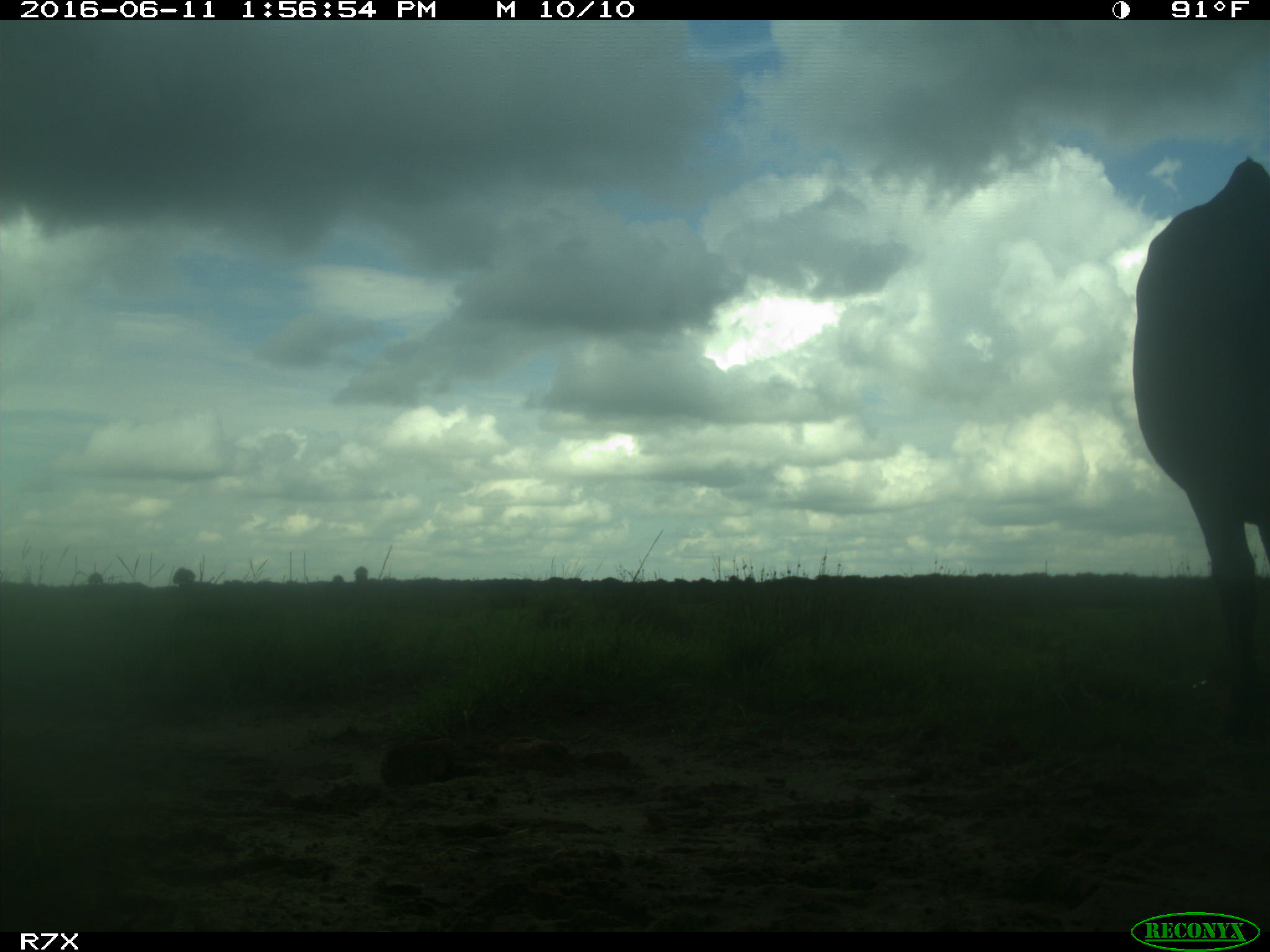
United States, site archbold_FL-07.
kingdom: Animalia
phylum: Chordata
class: Mammalia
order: Artiodactyla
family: Bovidae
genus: Bos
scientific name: Bos taurus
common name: domestic cow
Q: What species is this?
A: Bos taurus (domestic cow).